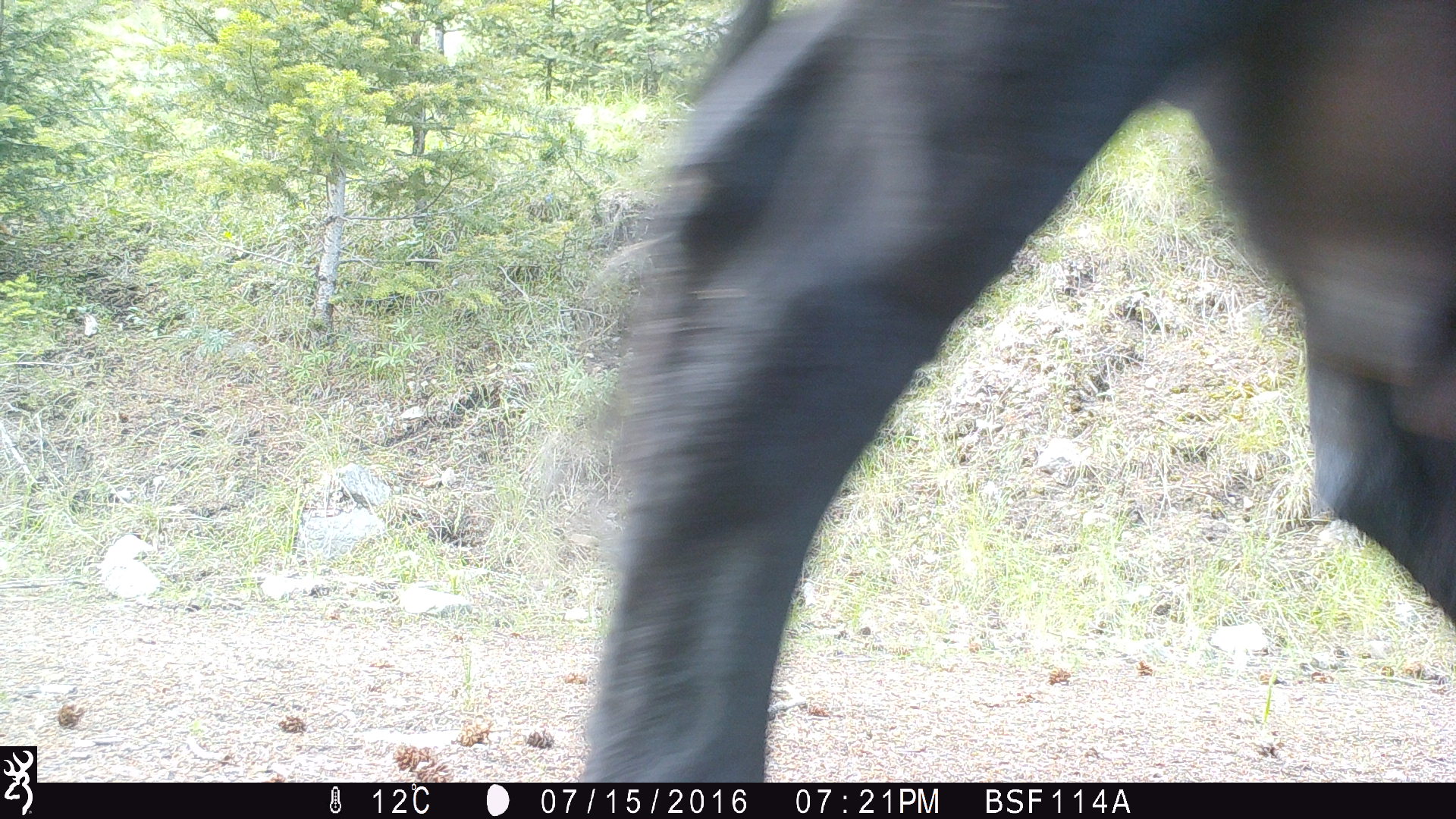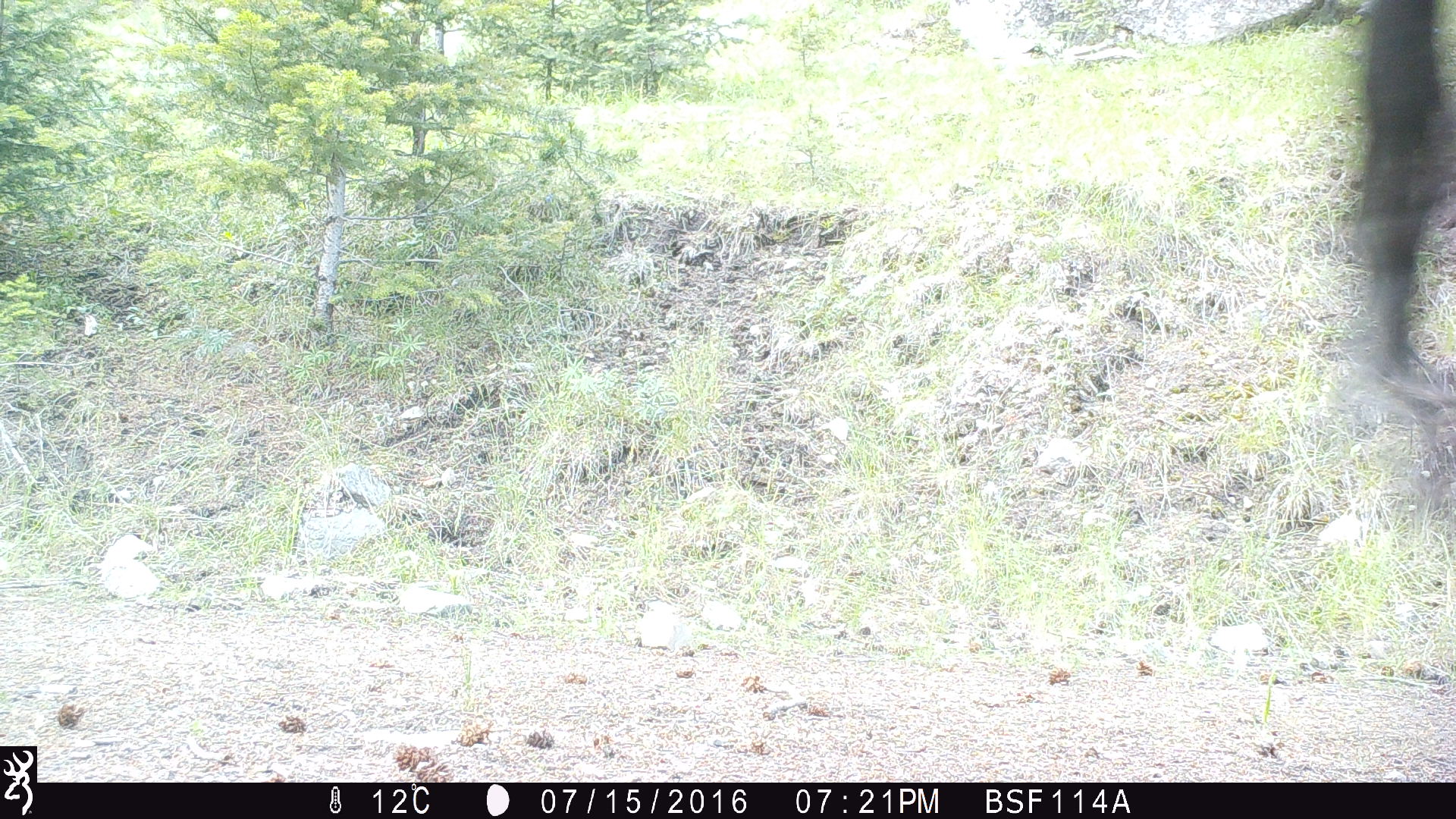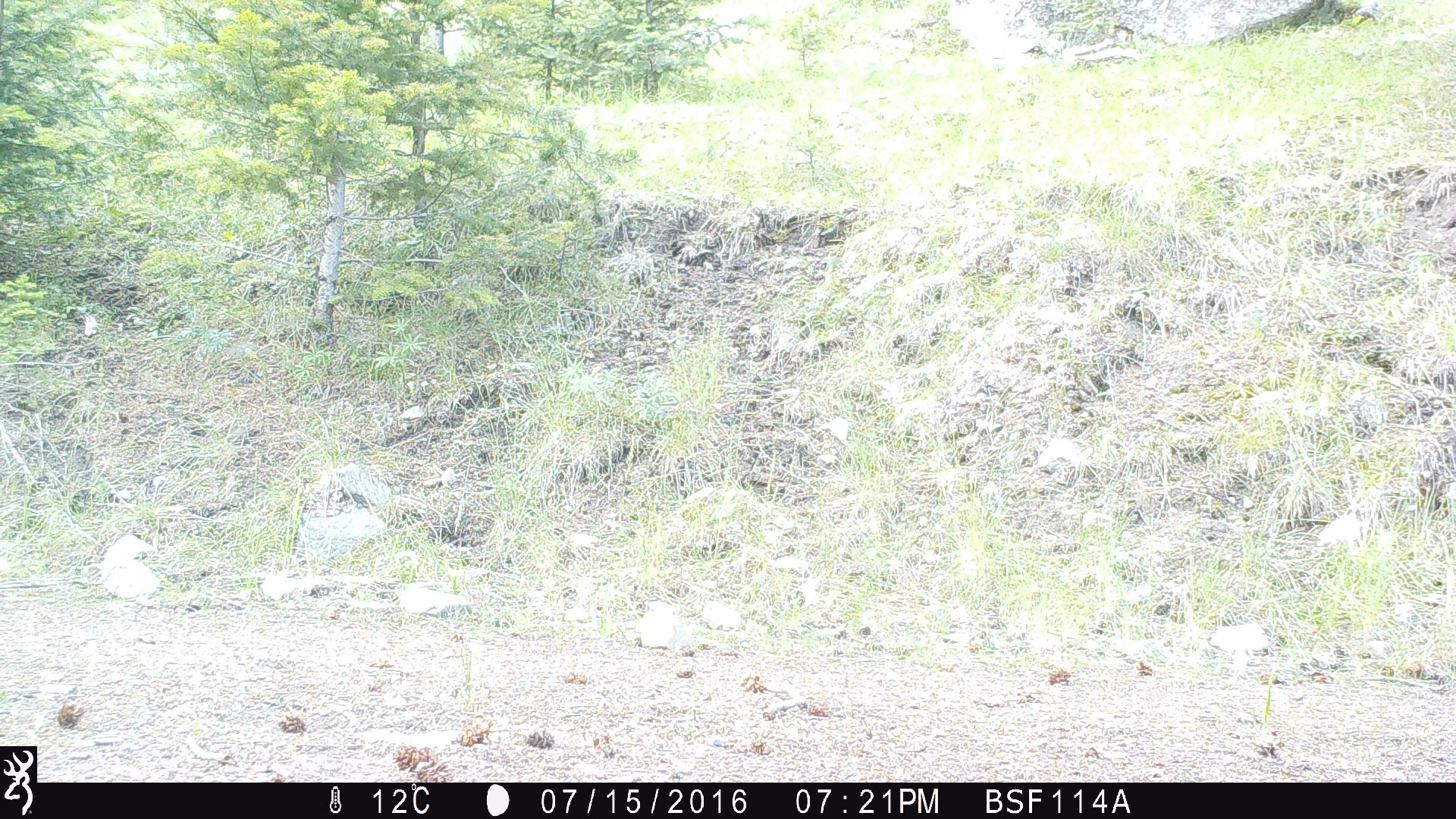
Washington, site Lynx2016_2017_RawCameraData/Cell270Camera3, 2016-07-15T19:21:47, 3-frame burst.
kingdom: Animalia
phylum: Chordata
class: Mammalia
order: Artiodactyla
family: Bovidae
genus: Bos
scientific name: Bos taurus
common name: domestic cattle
Domestic cattle (Bos taurus). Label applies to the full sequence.